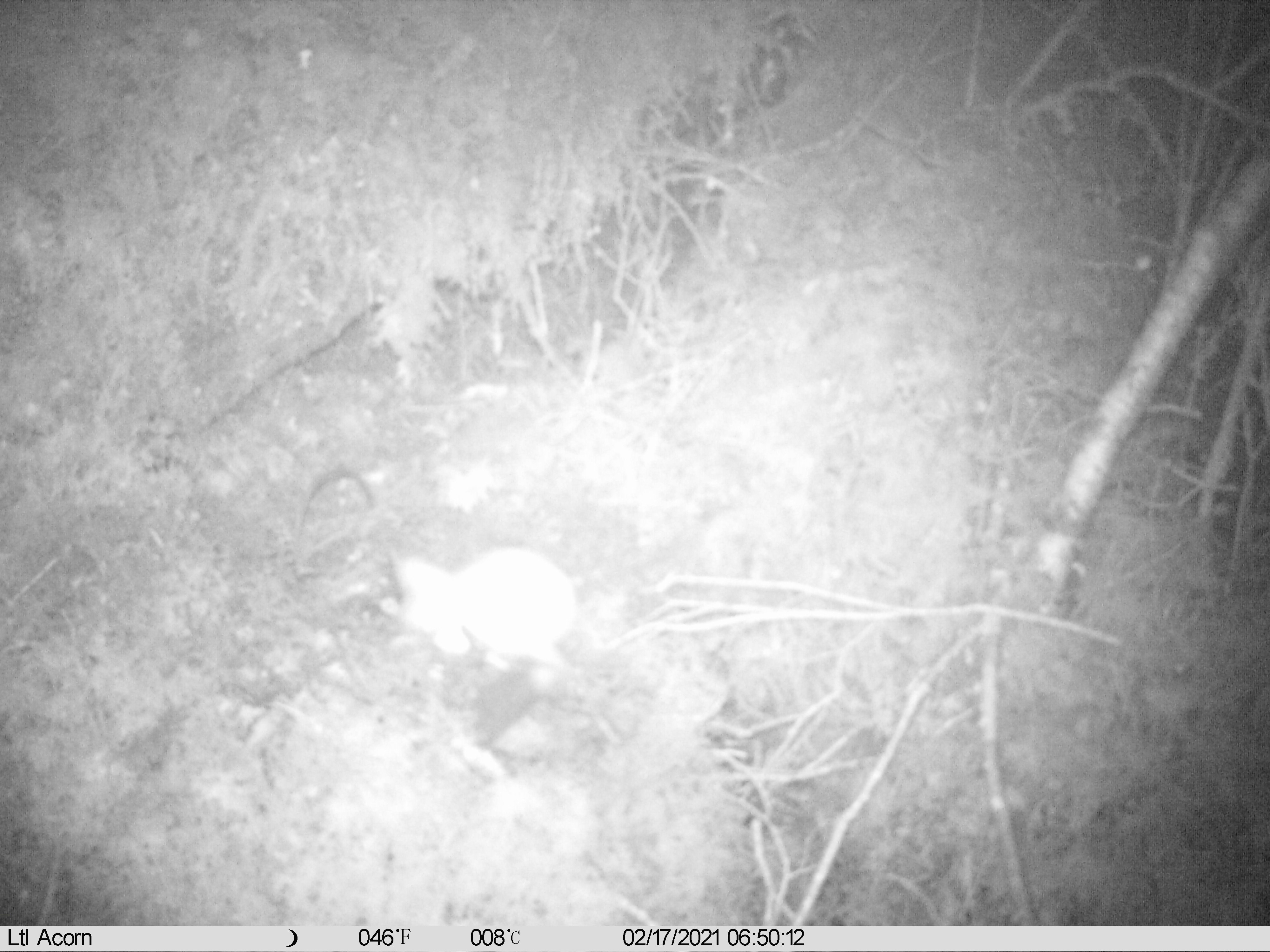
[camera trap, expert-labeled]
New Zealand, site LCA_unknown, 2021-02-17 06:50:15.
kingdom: Animalia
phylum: Chordata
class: Mammalia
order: Carnivora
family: Mustelidae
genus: Mustela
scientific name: Mustela erminea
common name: stoat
Stoat (Mustela erminea).